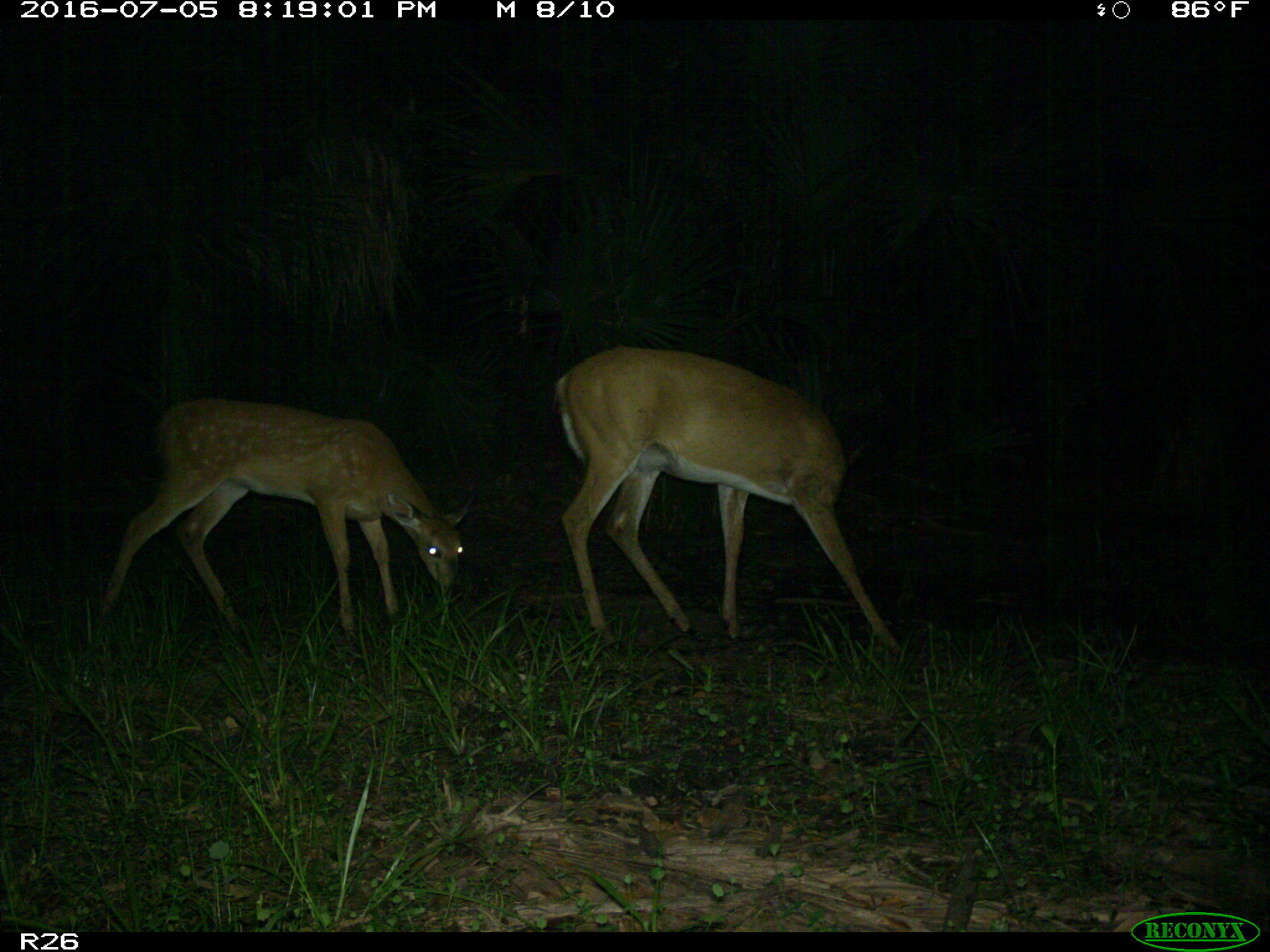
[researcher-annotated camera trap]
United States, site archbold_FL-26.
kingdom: Animalia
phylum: Chordata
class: Mammalia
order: Artiodactyla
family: Cervidae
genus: Odocoileus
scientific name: Odocoileus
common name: deer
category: unidentified deer